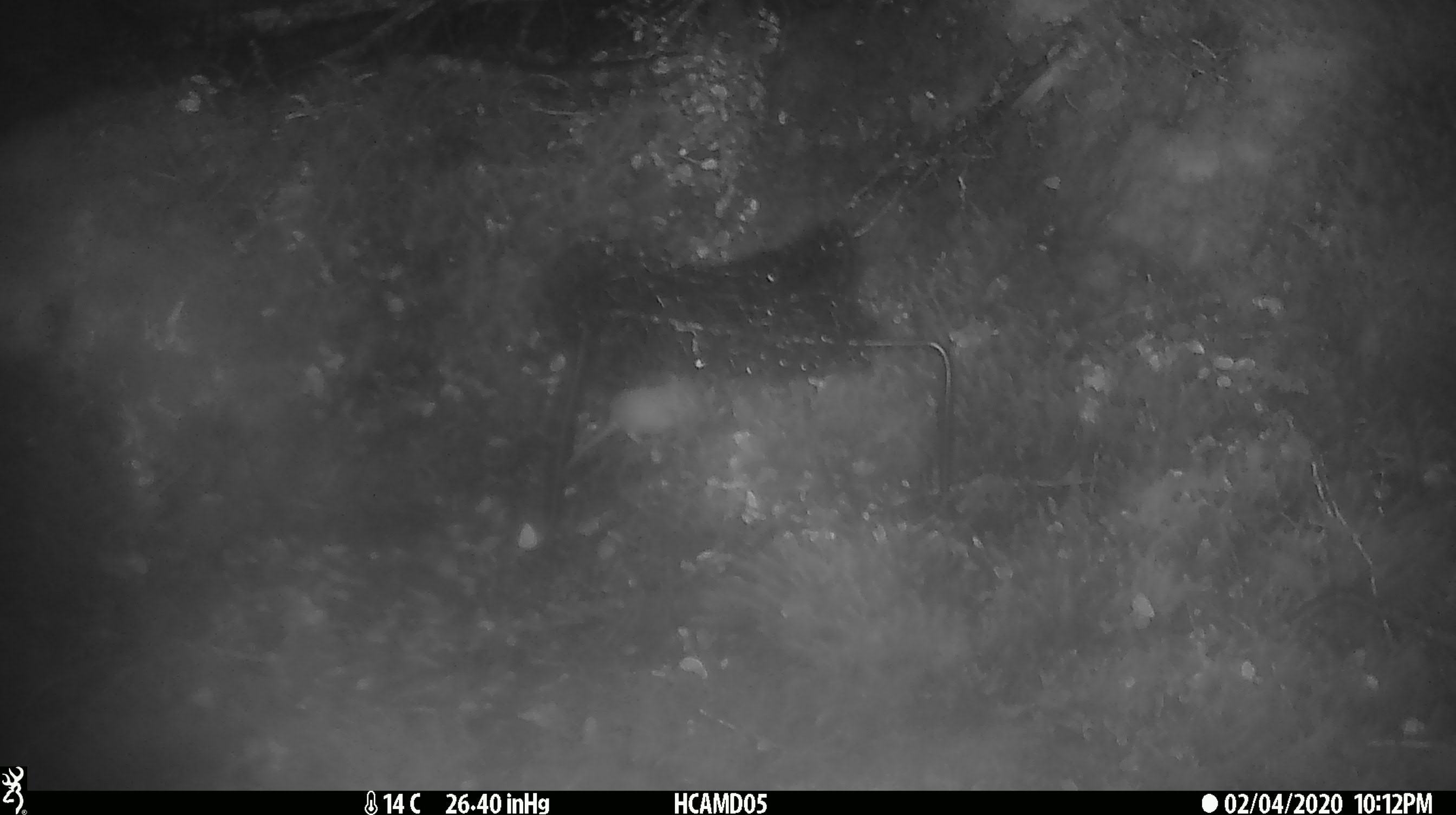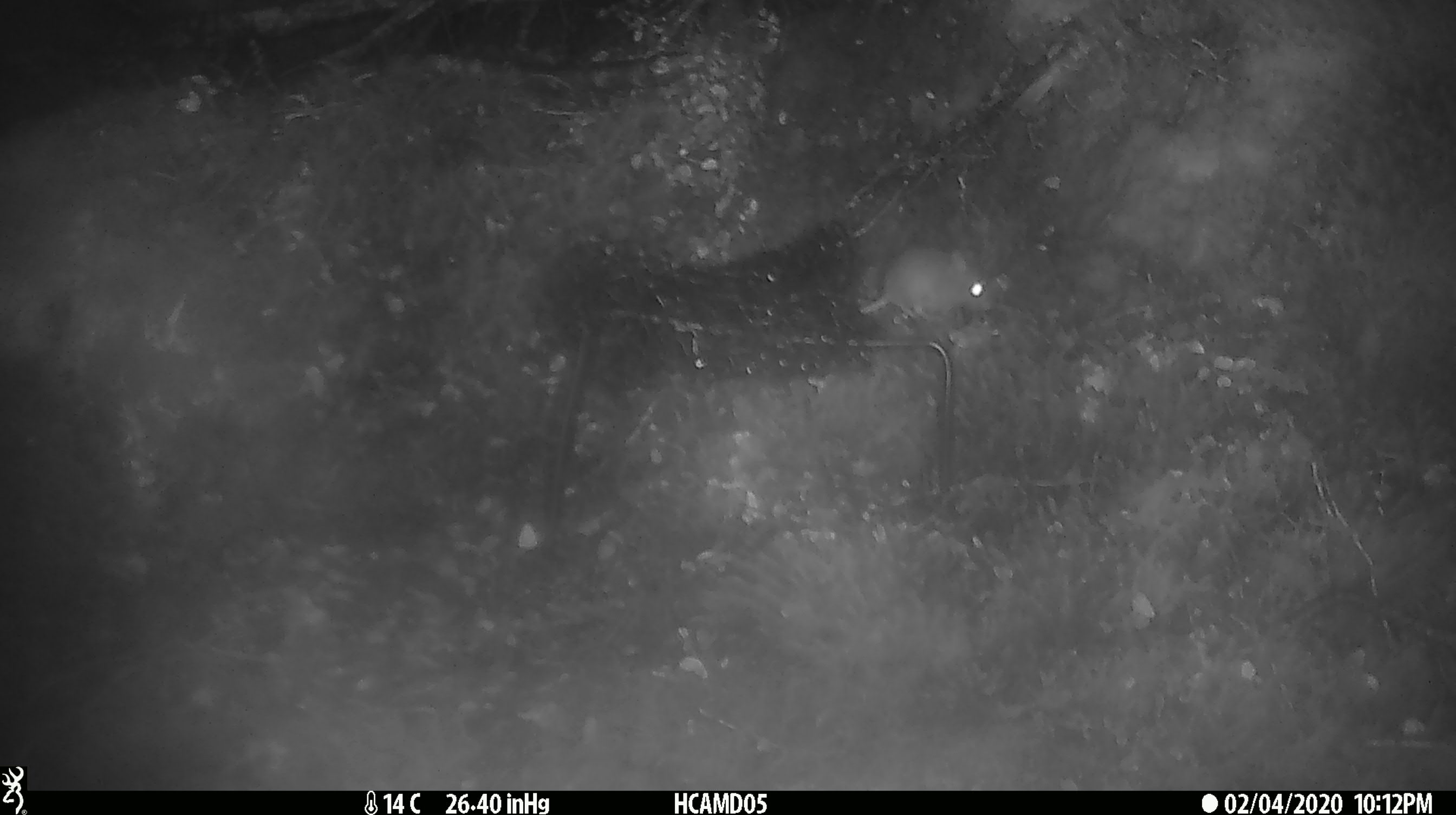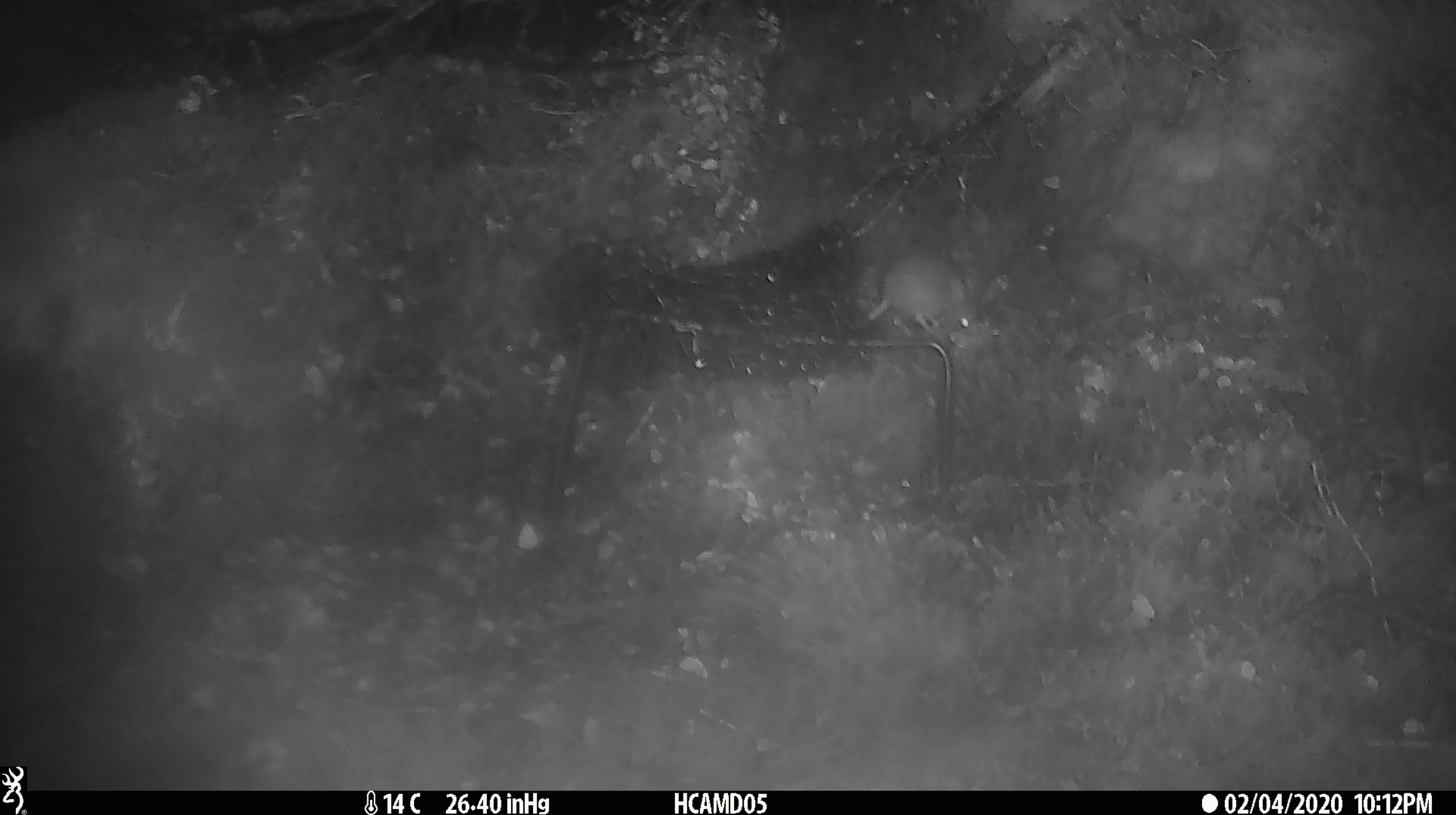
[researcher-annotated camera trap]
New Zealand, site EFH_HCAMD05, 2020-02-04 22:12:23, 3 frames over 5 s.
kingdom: Animalia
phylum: Chordata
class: Mammalia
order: Rodentia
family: Muridae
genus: Mus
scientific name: Mus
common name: mouse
Mouse (Mus).